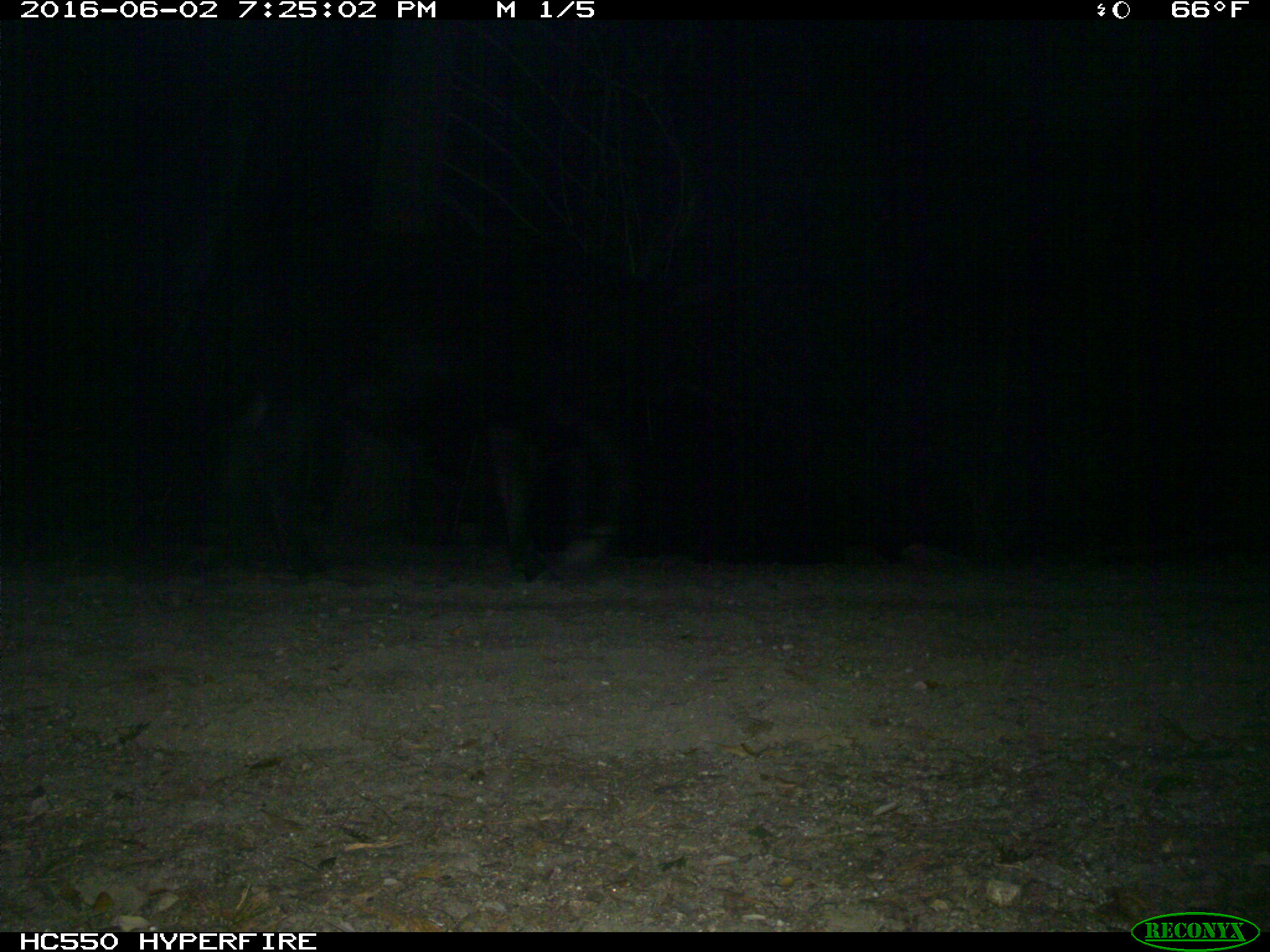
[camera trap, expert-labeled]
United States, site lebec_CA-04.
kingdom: Animalia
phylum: Chordata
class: Mammalia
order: Artiodactyla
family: Bovidae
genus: Bos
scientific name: Bos taurus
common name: domestic cow